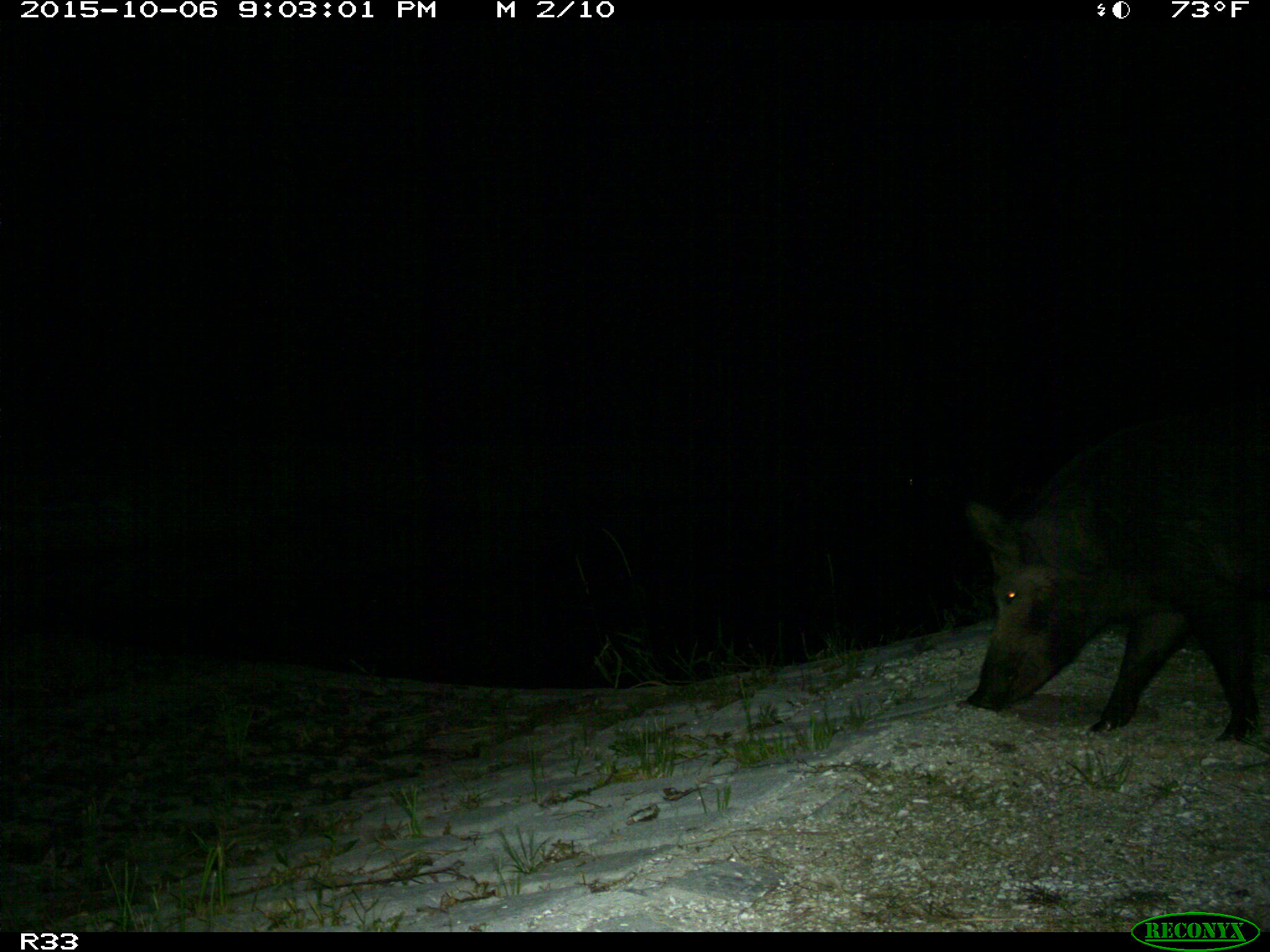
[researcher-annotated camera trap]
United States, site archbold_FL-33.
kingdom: Animalia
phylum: Chordata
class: Mammalia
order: Artiodactyla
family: Suidae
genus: Sus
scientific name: Sus scrofa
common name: wild boar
Sus scrofa (wild boar).